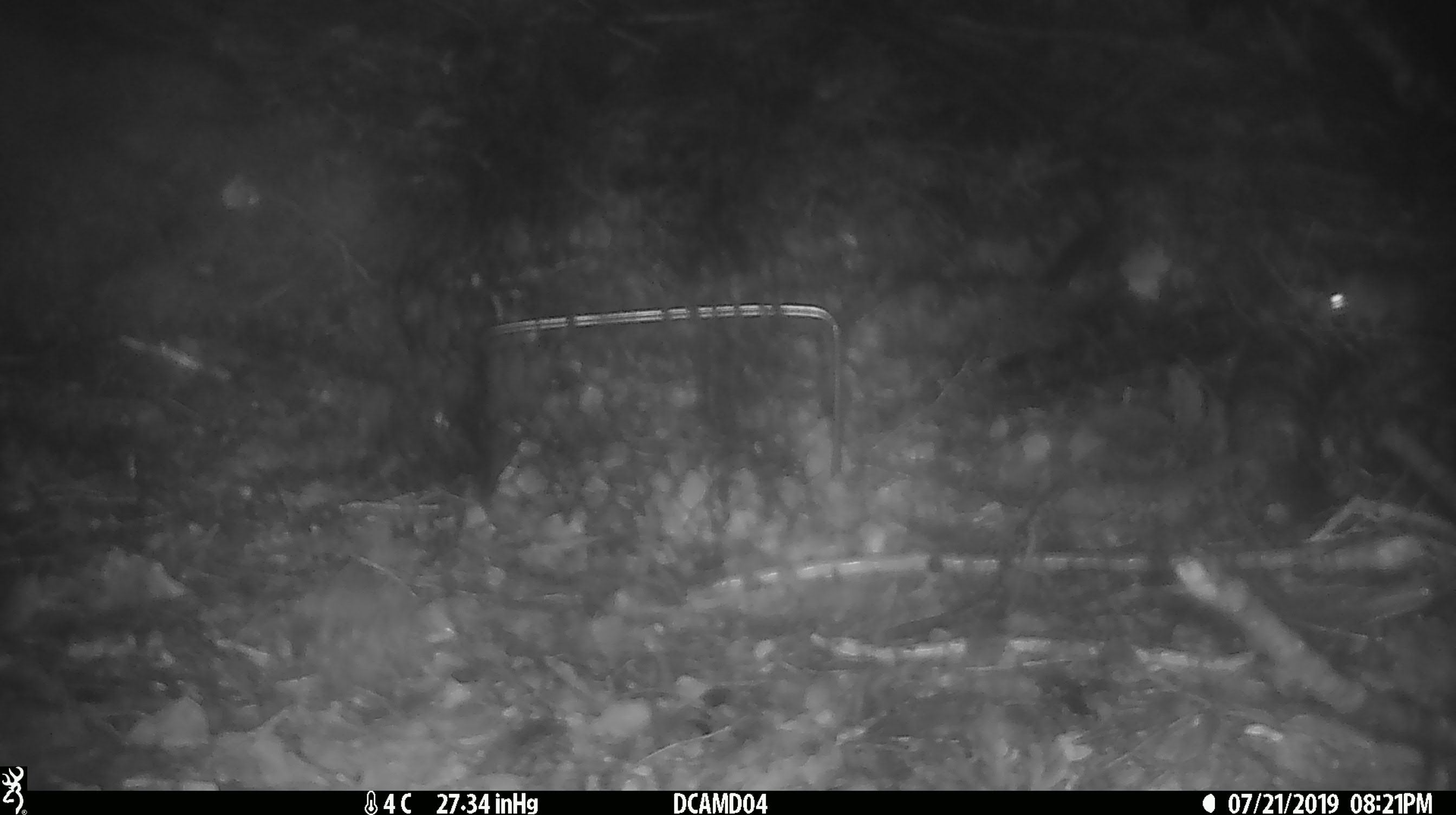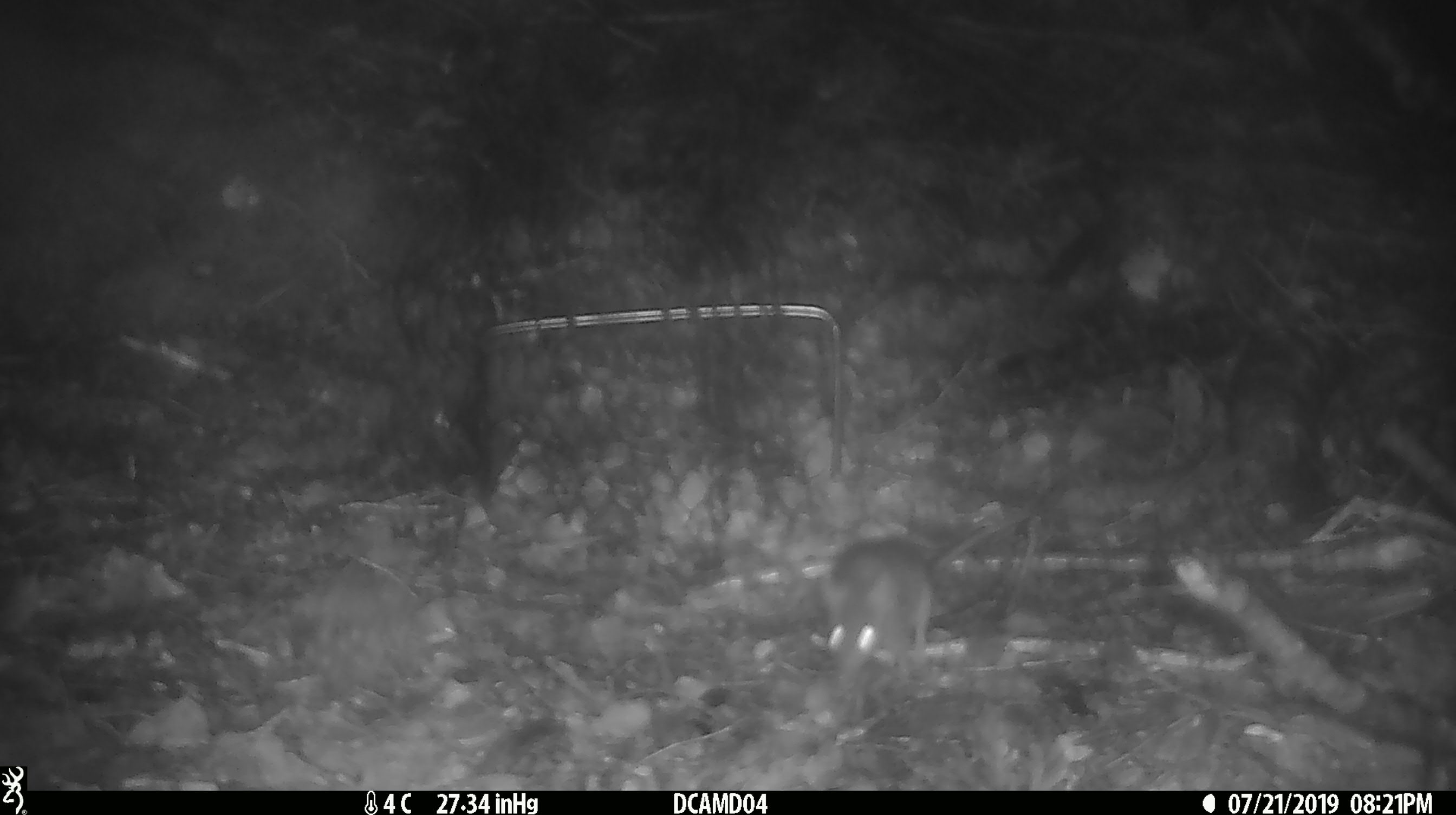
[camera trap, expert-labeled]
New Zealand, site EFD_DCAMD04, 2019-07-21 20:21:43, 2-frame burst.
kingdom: Animalia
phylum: Chordata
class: Mammalia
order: Rodentia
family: Muridae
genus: Mus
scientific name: Mus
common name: mouse